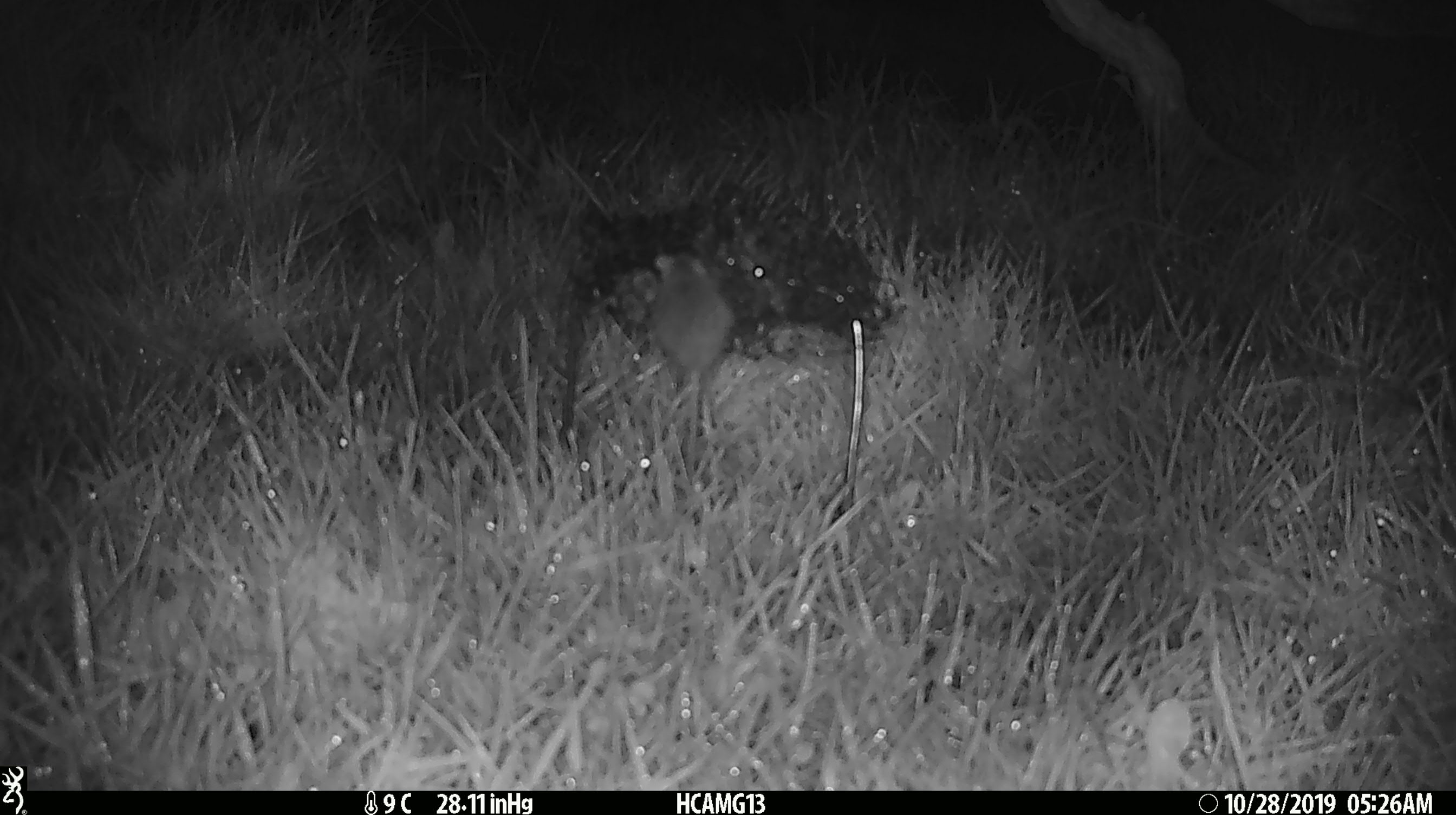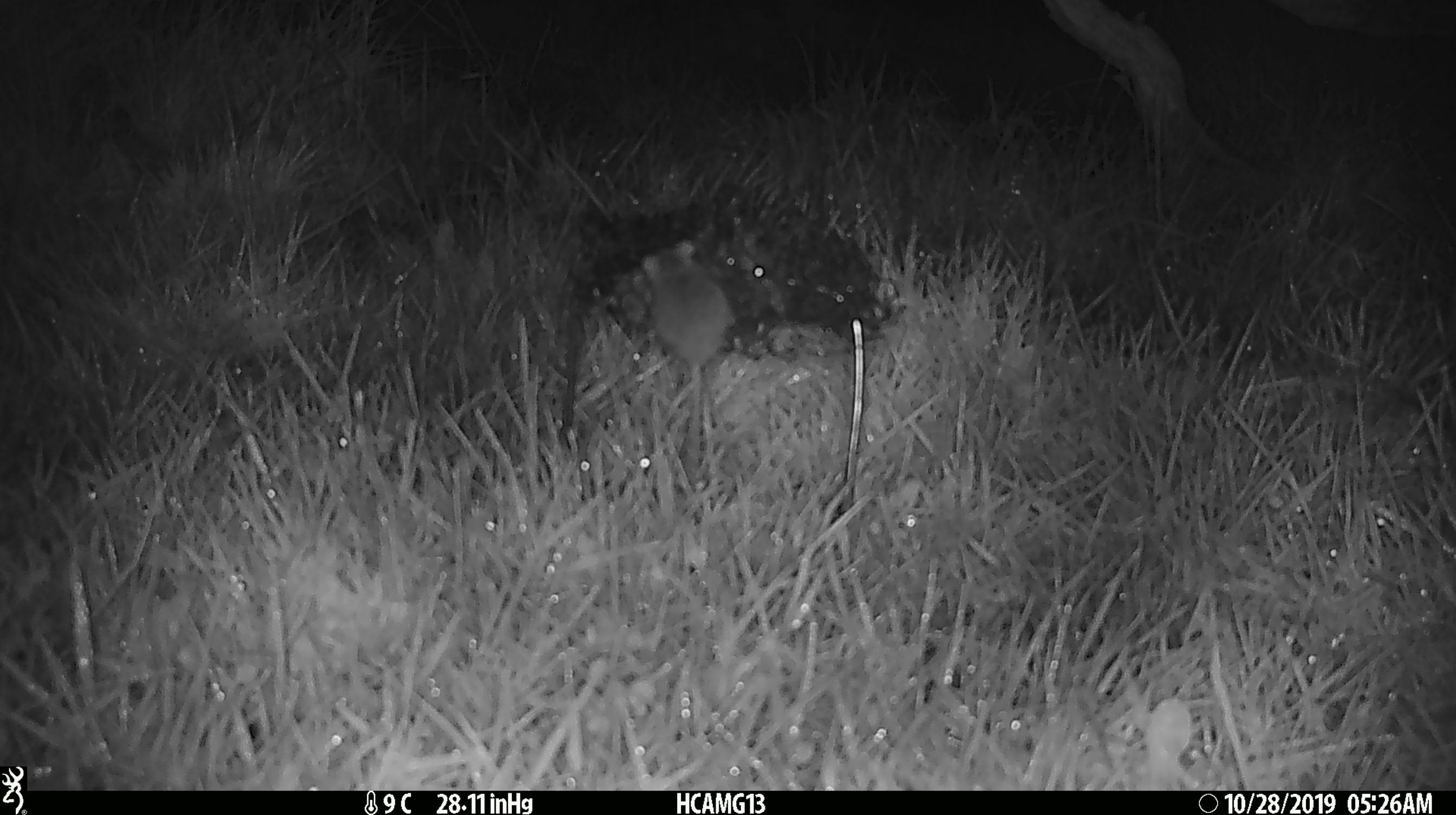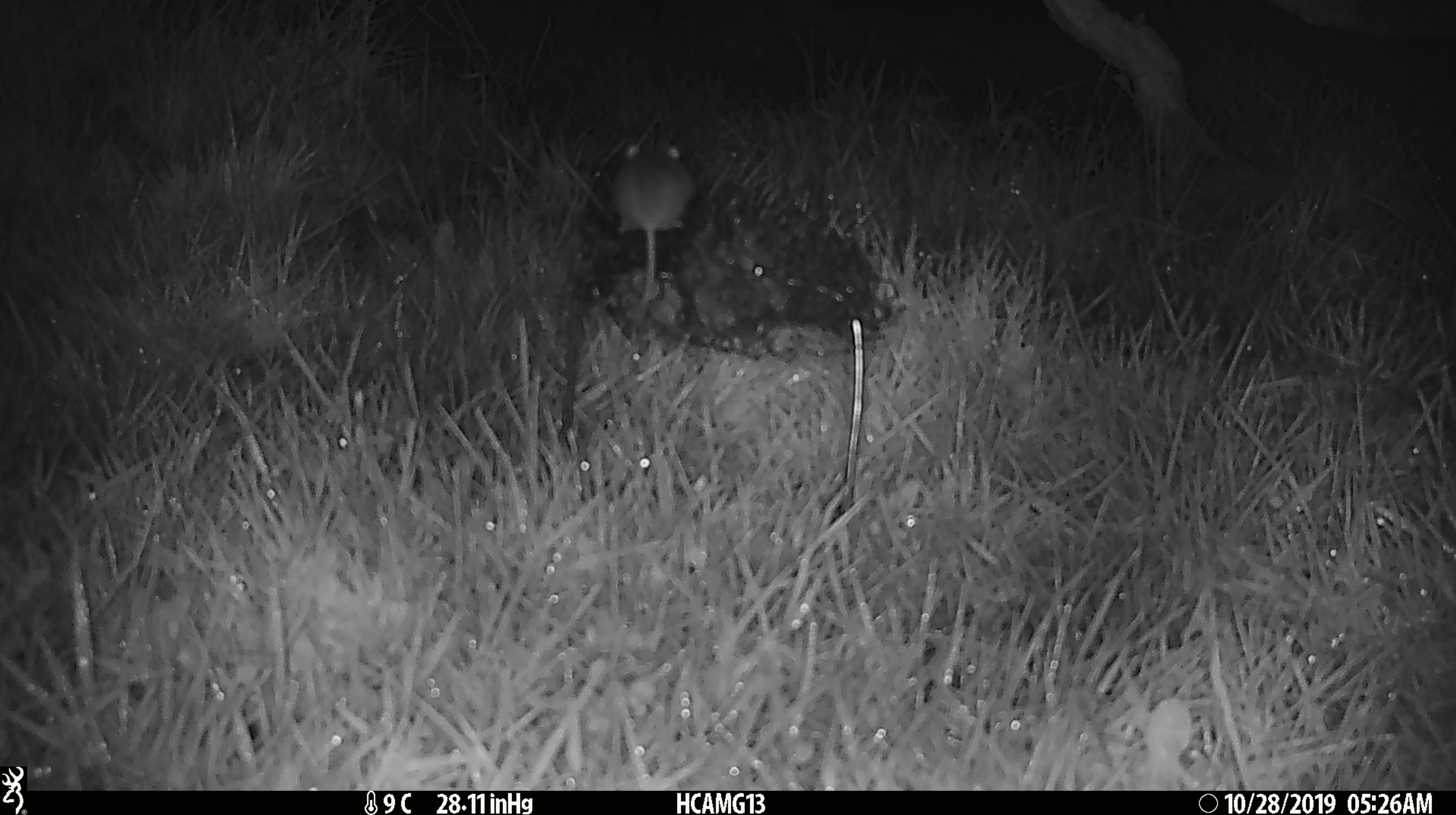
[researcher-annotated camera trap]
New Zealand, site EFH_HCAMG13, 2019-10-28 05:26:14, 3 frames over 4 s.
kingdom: Animalia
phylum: Chordata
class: Mammalia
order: Rodentia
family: Muridae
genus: Mus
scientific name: Mus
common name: mouse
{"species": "mouse (Mus)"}